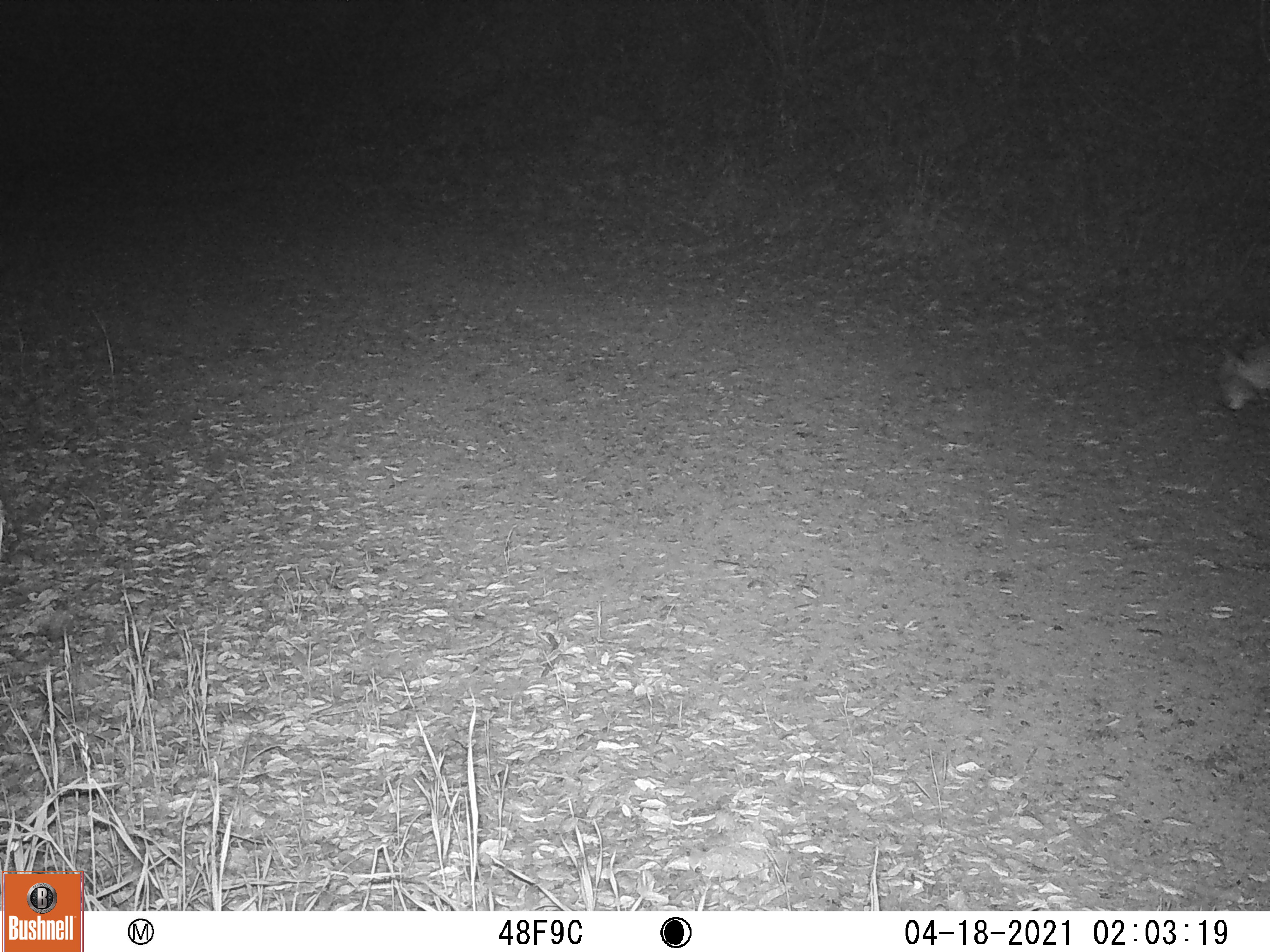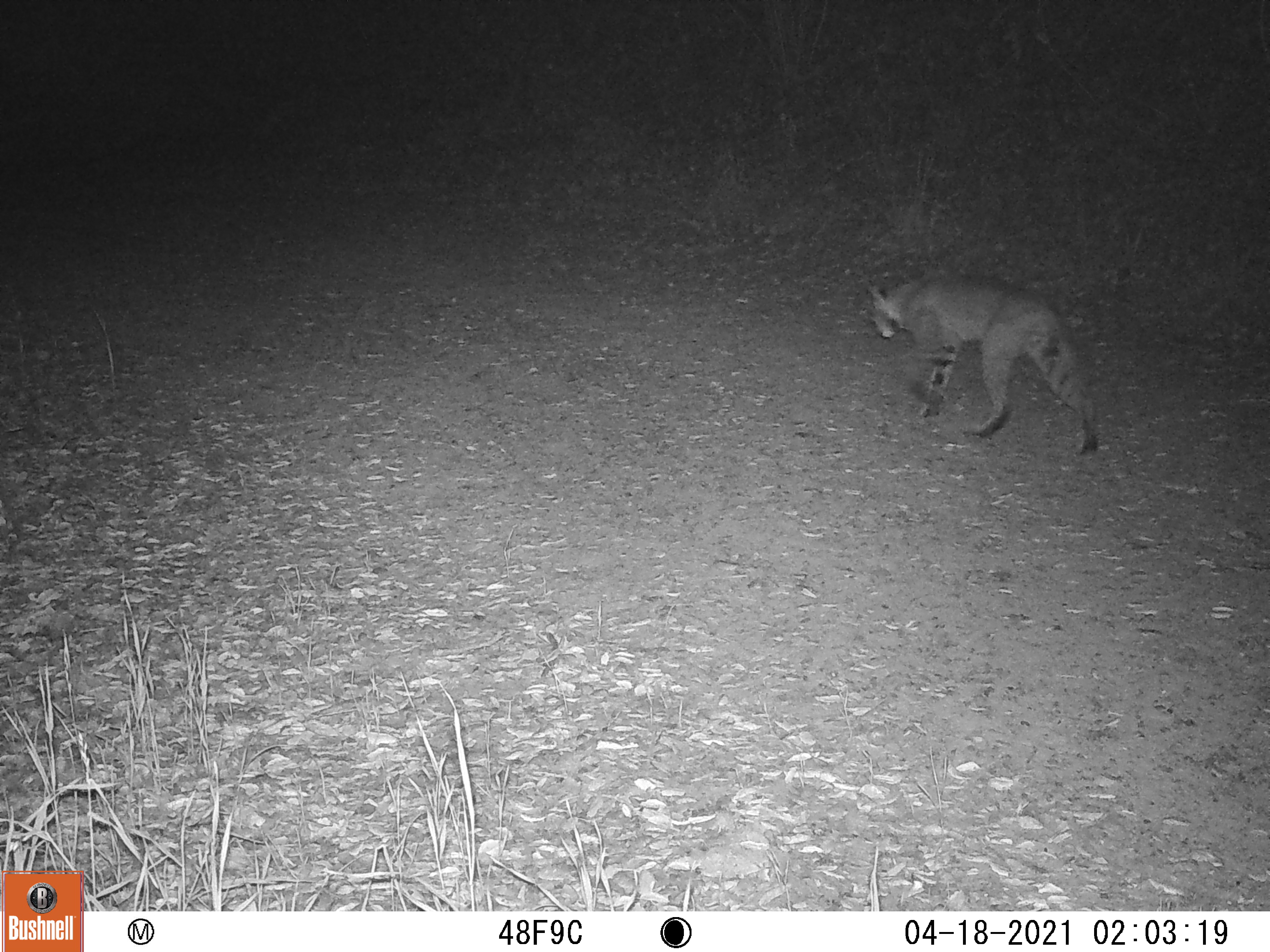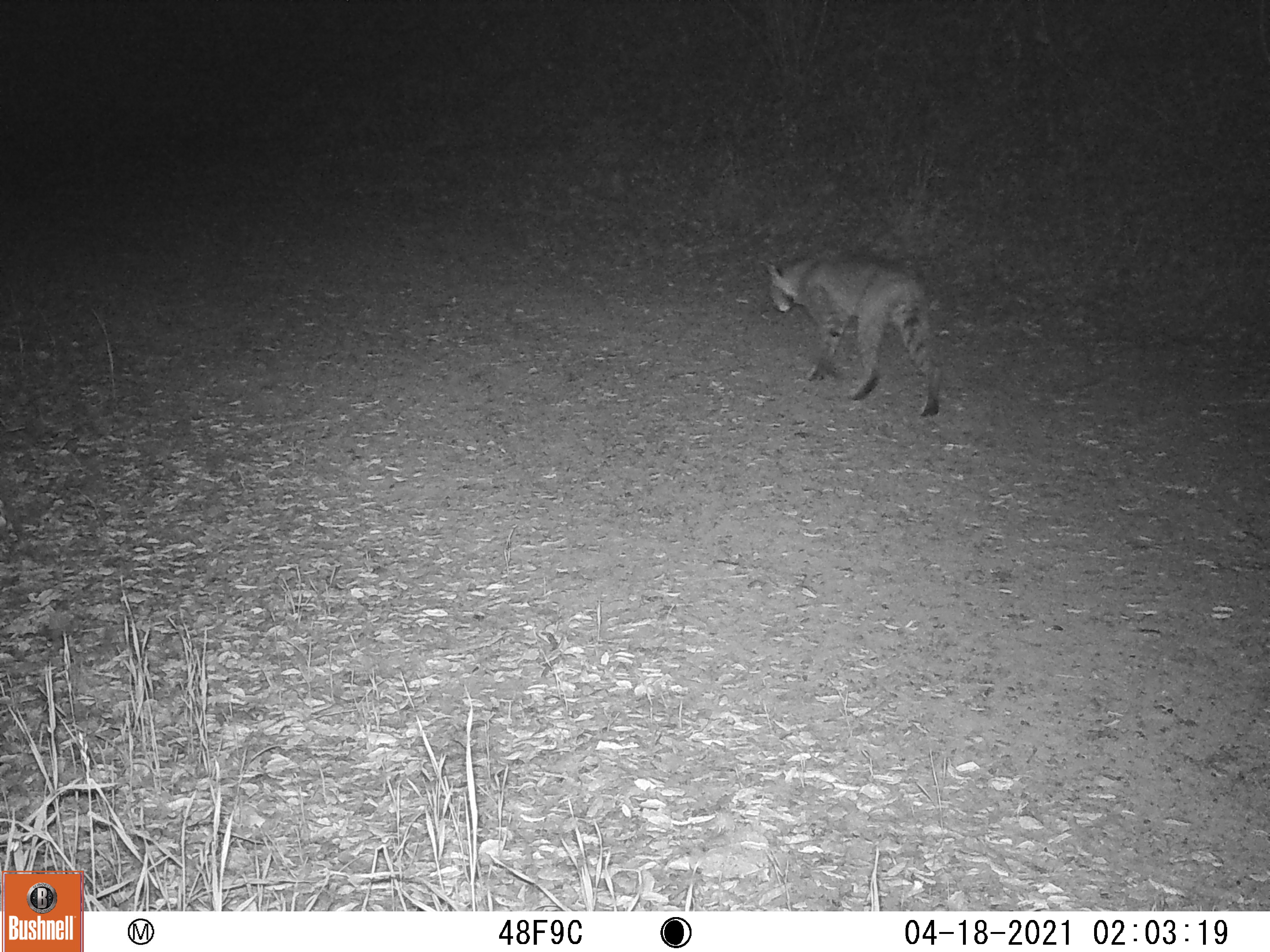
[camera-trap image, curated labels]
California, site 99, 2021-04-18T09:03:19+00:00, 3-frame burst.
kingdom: Animalia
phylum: Chordata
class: Mammalia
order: Carnivora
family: Felidae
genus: Lynx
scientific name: Lynx rufus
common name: bobcat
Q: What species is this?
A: Bobcat (Lynx rufus).